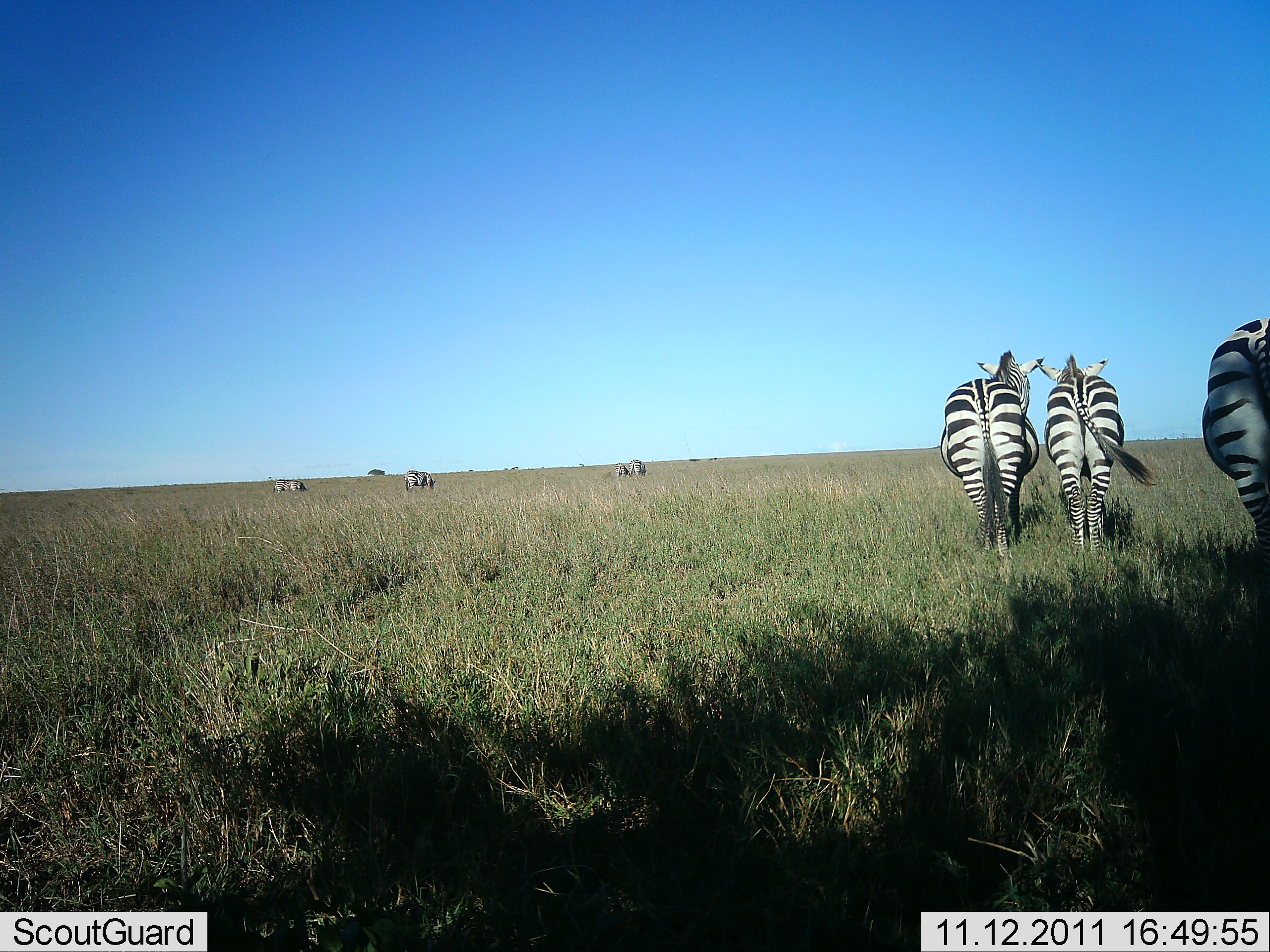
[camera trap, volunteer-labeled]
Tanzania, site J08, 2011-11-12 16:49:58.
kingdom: Animalia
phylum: Chordata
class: Mammalia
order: Perissodactyla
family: Equidae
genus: Equus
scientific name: Equus quagga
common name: plains zebra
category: zebra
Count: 7.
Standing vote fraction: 100%.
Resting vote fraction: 0%.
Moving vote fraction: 10%.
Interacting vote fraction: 10%.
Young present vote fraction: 0%.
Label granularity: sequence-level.